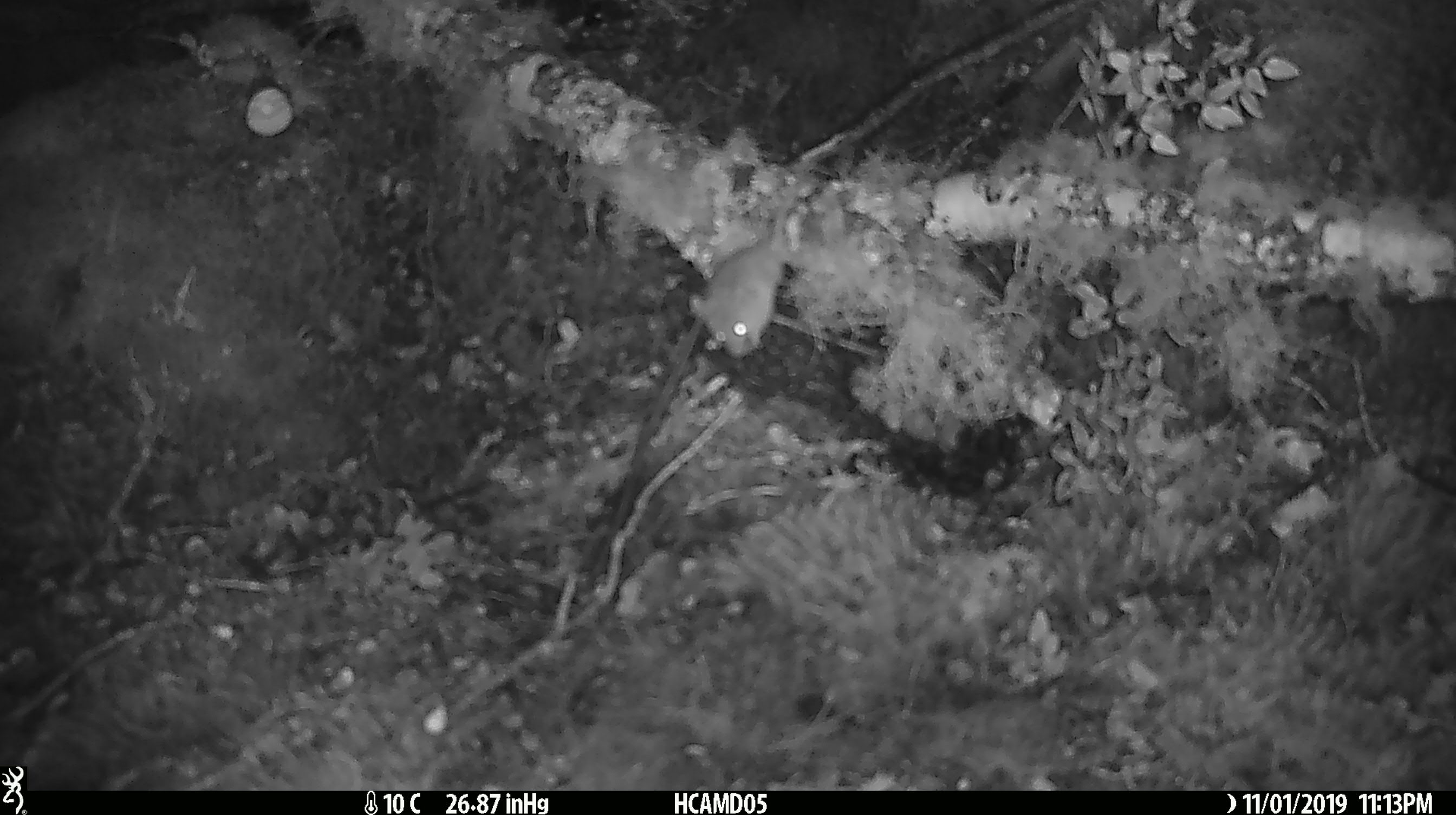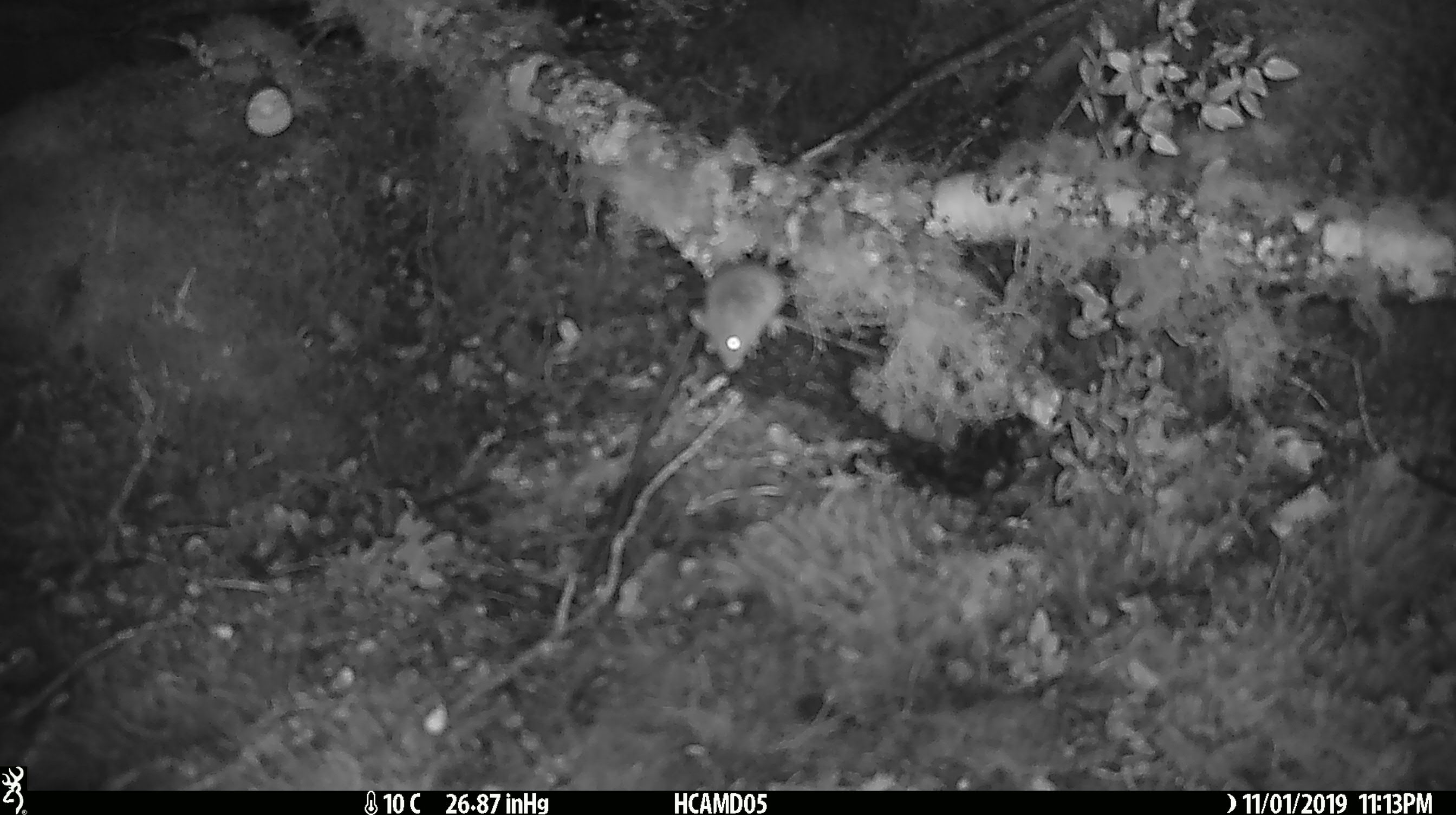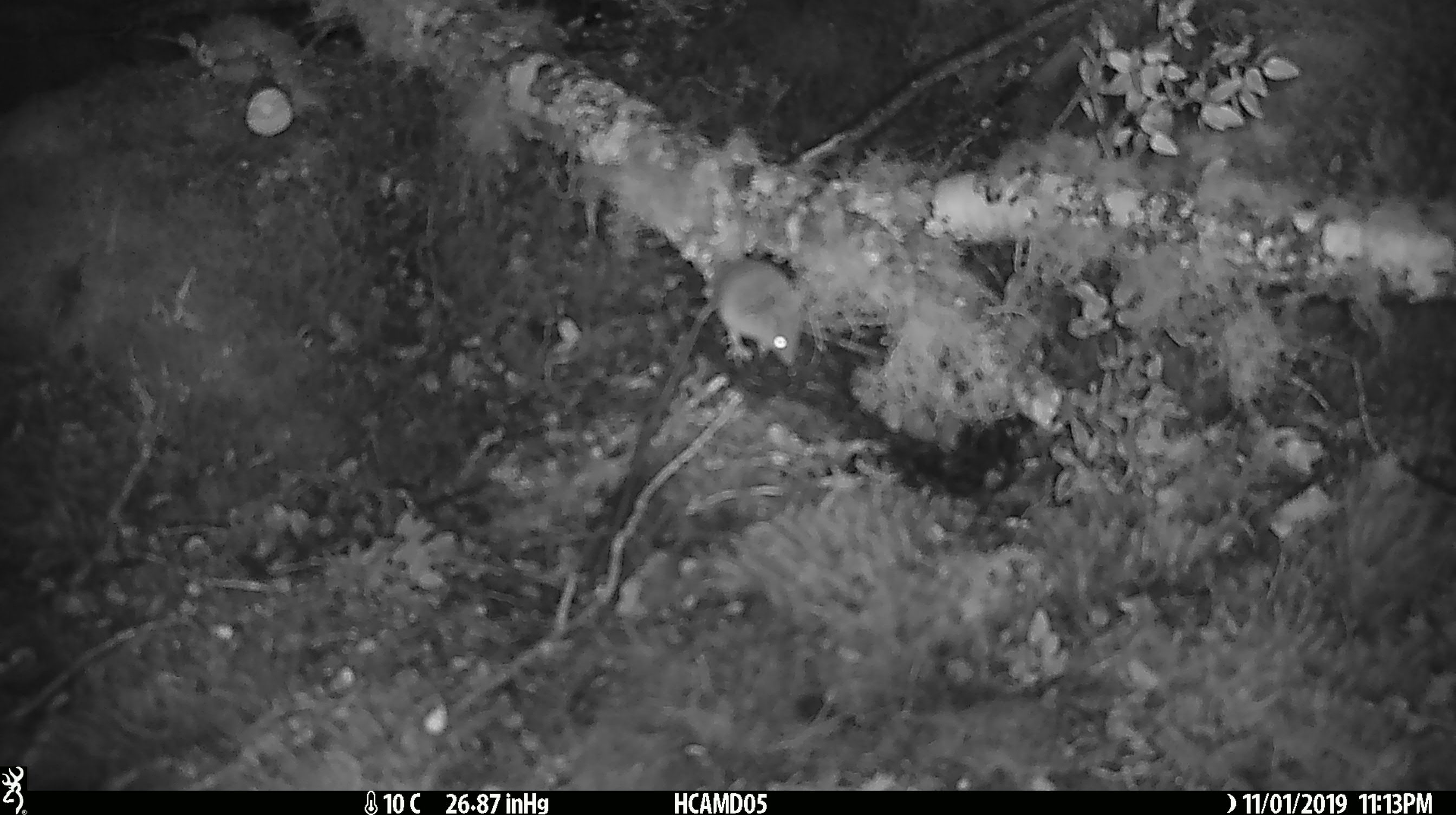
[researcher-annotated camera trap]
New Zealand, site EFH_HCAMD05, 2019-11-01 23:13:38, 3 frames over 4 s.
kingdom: Animalia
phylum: Chordata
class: Mammalia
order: Rodentia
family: Muridae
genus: Mus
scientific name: Mus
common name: mouse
Mouse (Mus).